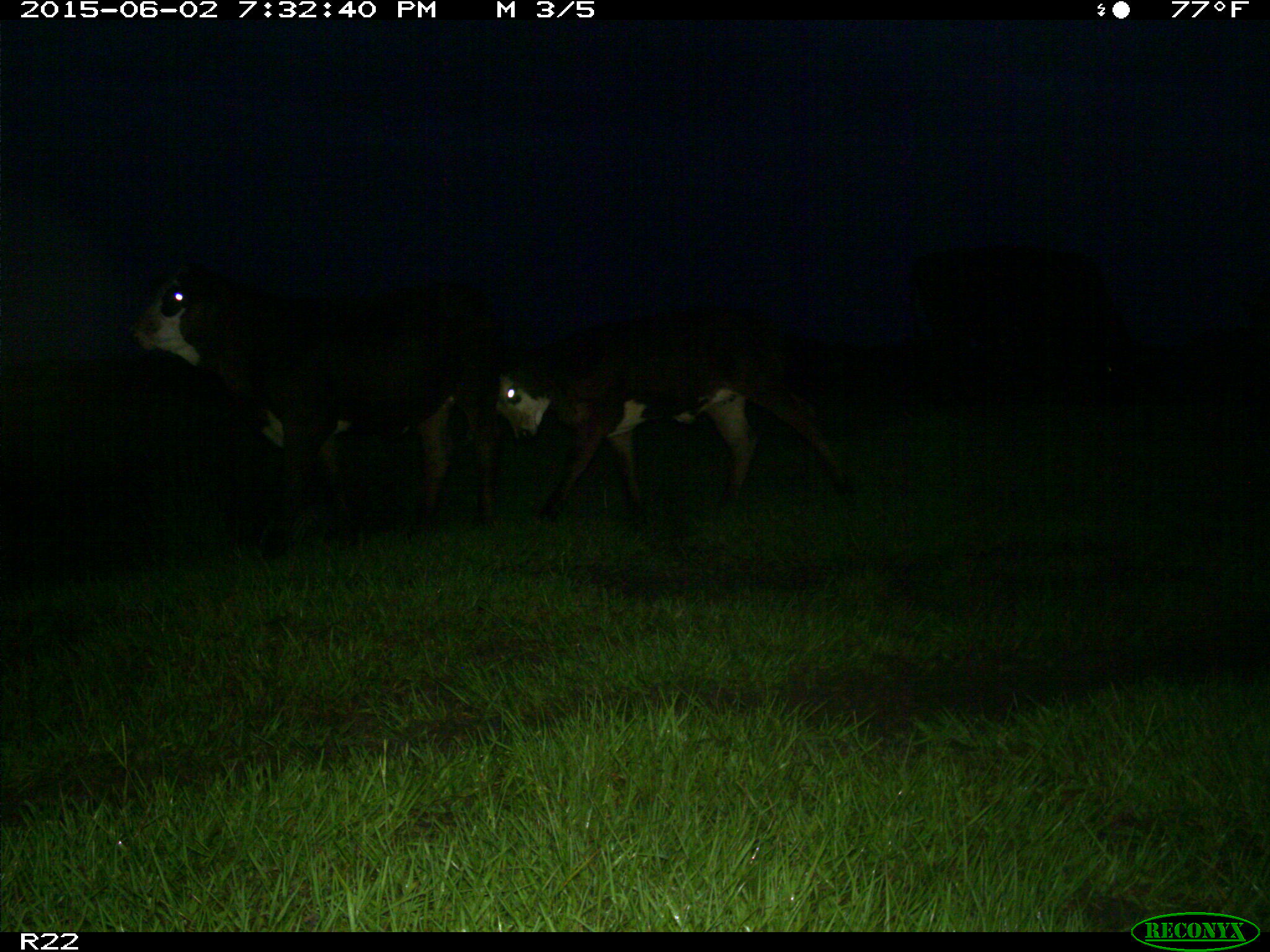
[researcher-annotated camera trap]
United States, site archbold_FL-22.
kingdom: Animalia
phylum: Chordata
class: Mammalia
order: Artiodactyla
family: Bovidae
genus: Bos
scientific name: Bos taurus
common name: domestic cow